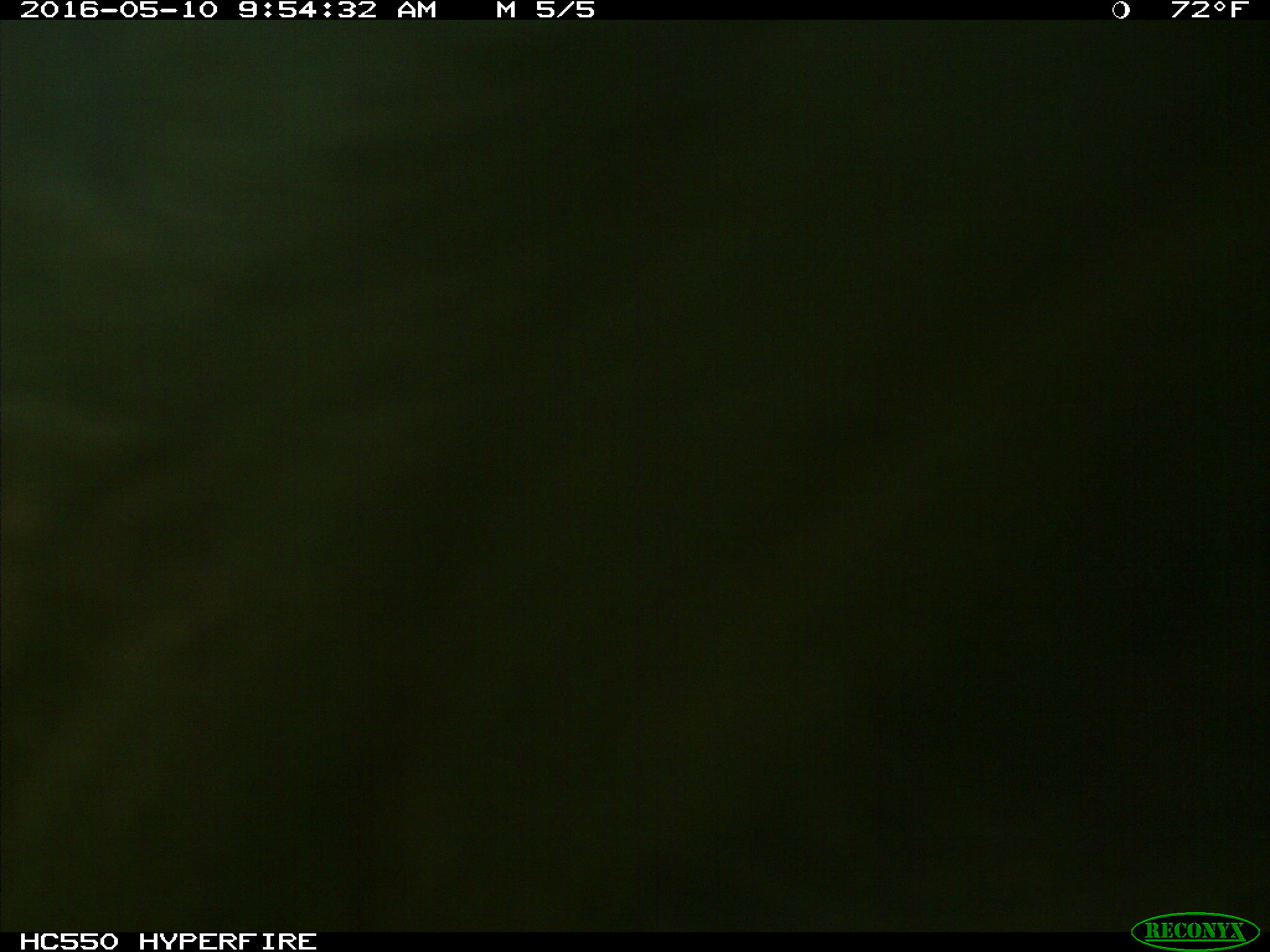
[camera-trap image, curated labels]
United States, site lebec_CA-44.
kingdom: Animalia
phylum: Chordata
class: Mammalia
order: Artiodactyla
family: Bovidae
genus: Bos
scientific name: Bos taurus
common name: domestic cow